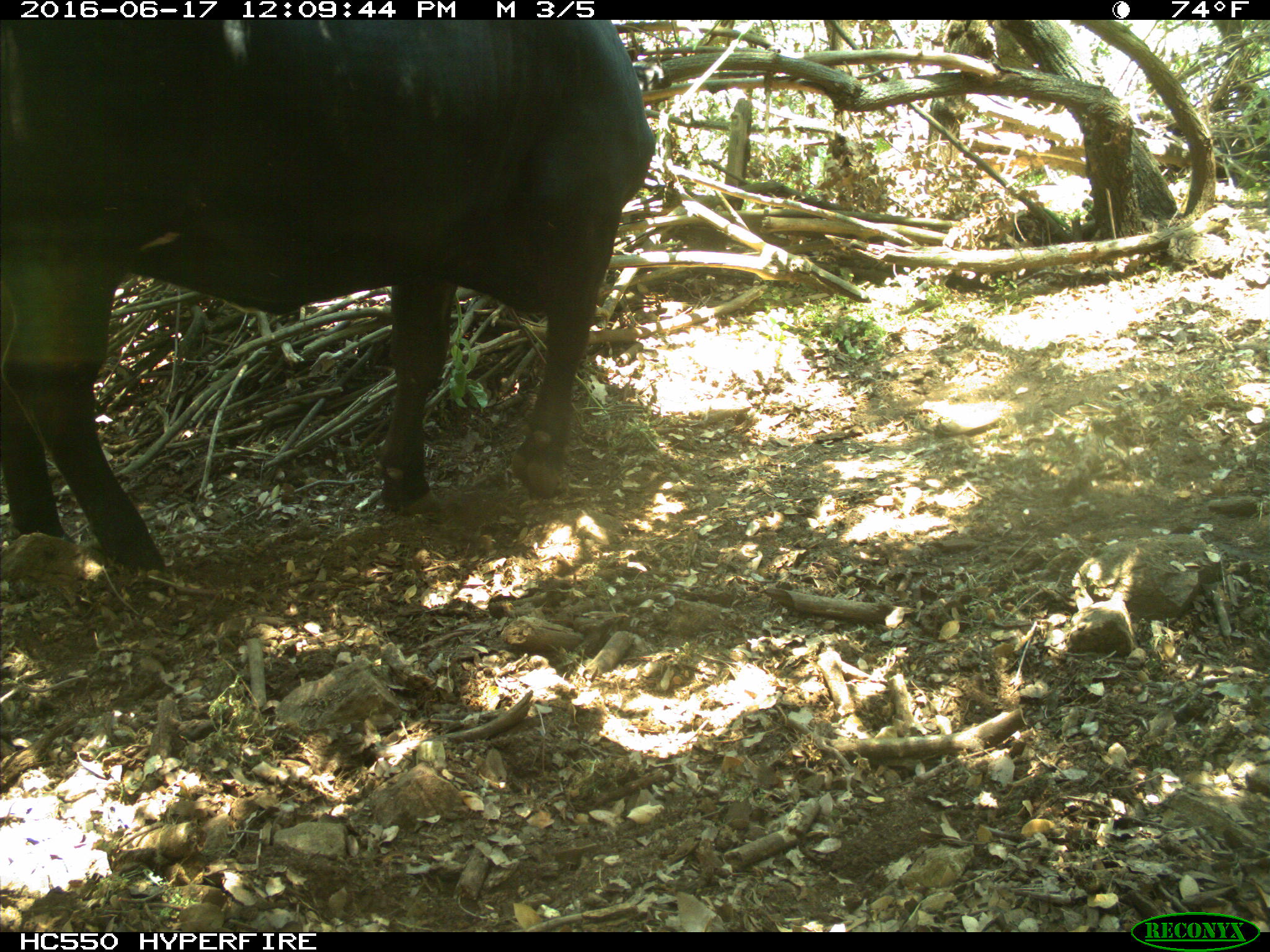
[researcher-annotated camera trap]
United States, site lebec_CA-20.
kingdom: Animalia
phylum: Chordata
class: Mammalia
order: Artiodactyla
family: Bovidae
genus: Bos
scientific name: Bos taurus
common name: domestic cow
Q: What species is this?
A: Bos taurus (domestic cow).